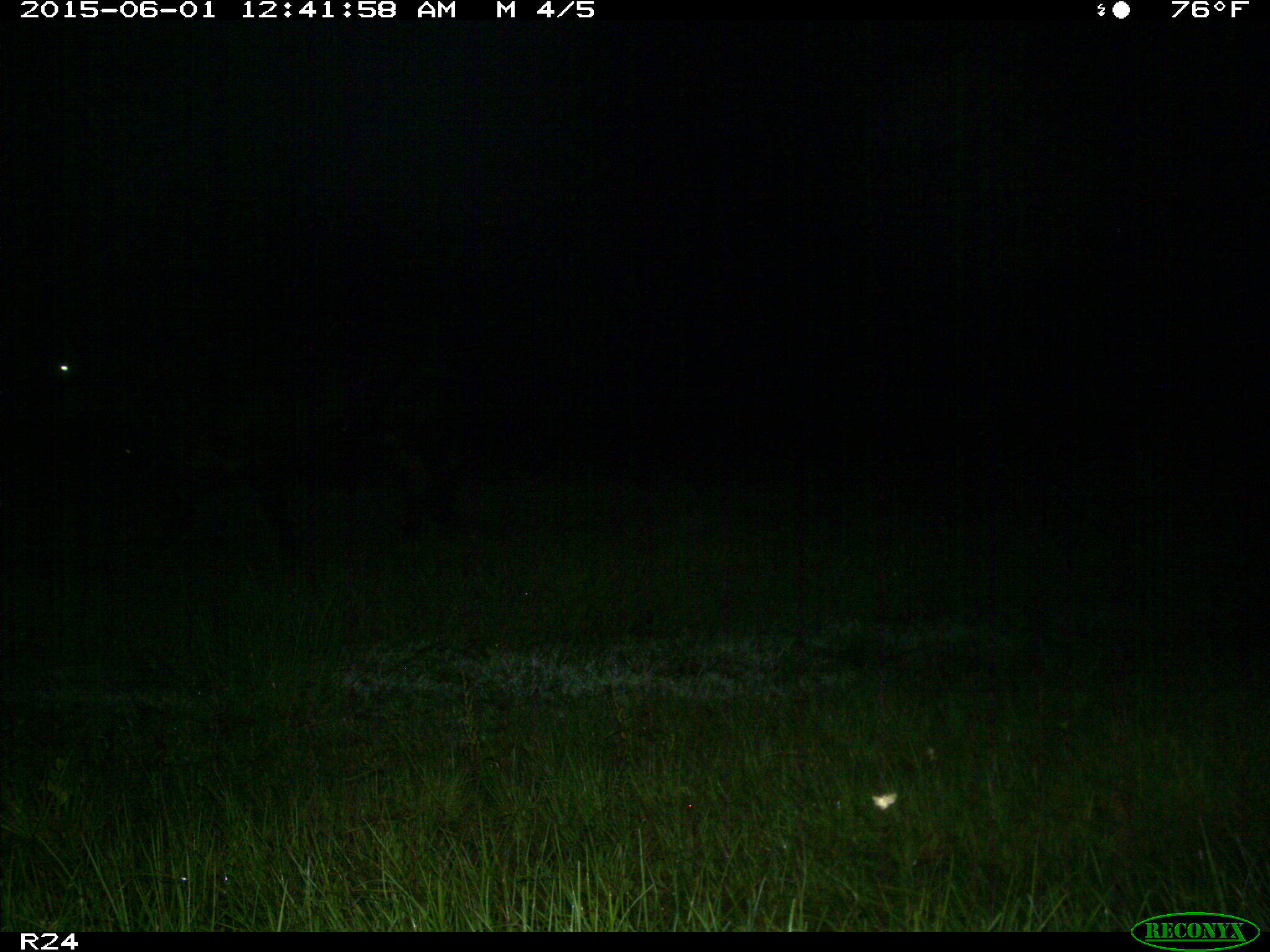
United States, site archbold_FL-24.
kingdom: Animalia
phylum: Chordata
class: Mammalia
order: Artiodactyla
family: Bovidae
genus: Bos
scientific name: Bos taurus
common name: domestic cow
Bos taurus (domestic cow).